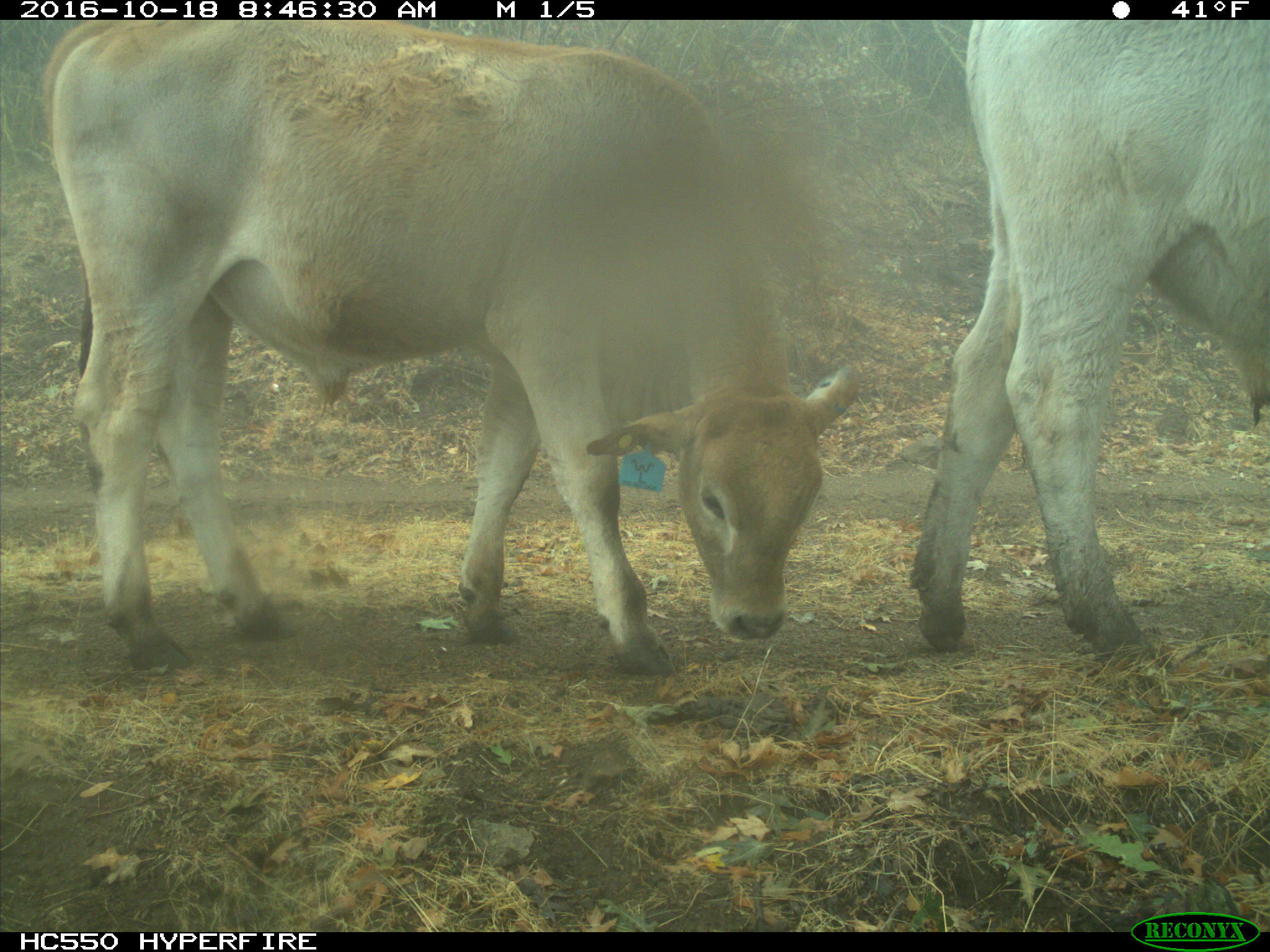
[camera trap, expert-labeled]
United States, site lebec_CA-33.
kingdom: Animalia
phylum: Chordata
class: Mammalia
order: Artiodactyla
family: Bovidae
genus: Bos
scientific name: Bos taurus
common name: domestic cow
Bos taurus (domestic cow).